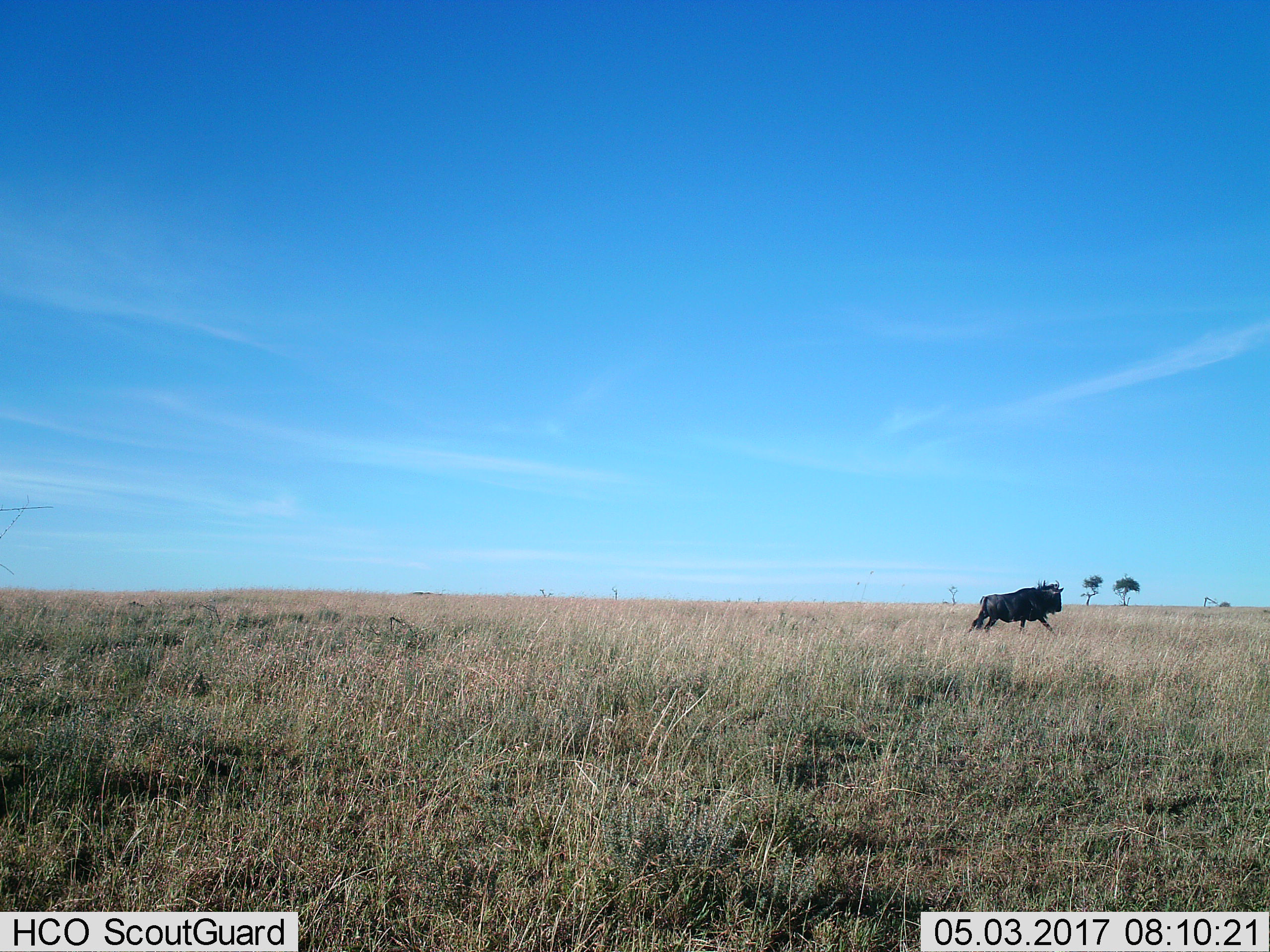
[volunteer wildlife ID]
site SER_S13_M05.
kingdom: Animalia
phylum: Chordata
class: Mammalia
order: Artiodactyla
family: Bovidae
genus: Connochaetes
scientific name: Connochaetes taurinus taurinus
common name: blue wildebeest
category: wildebeestblue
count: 1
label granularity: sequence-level